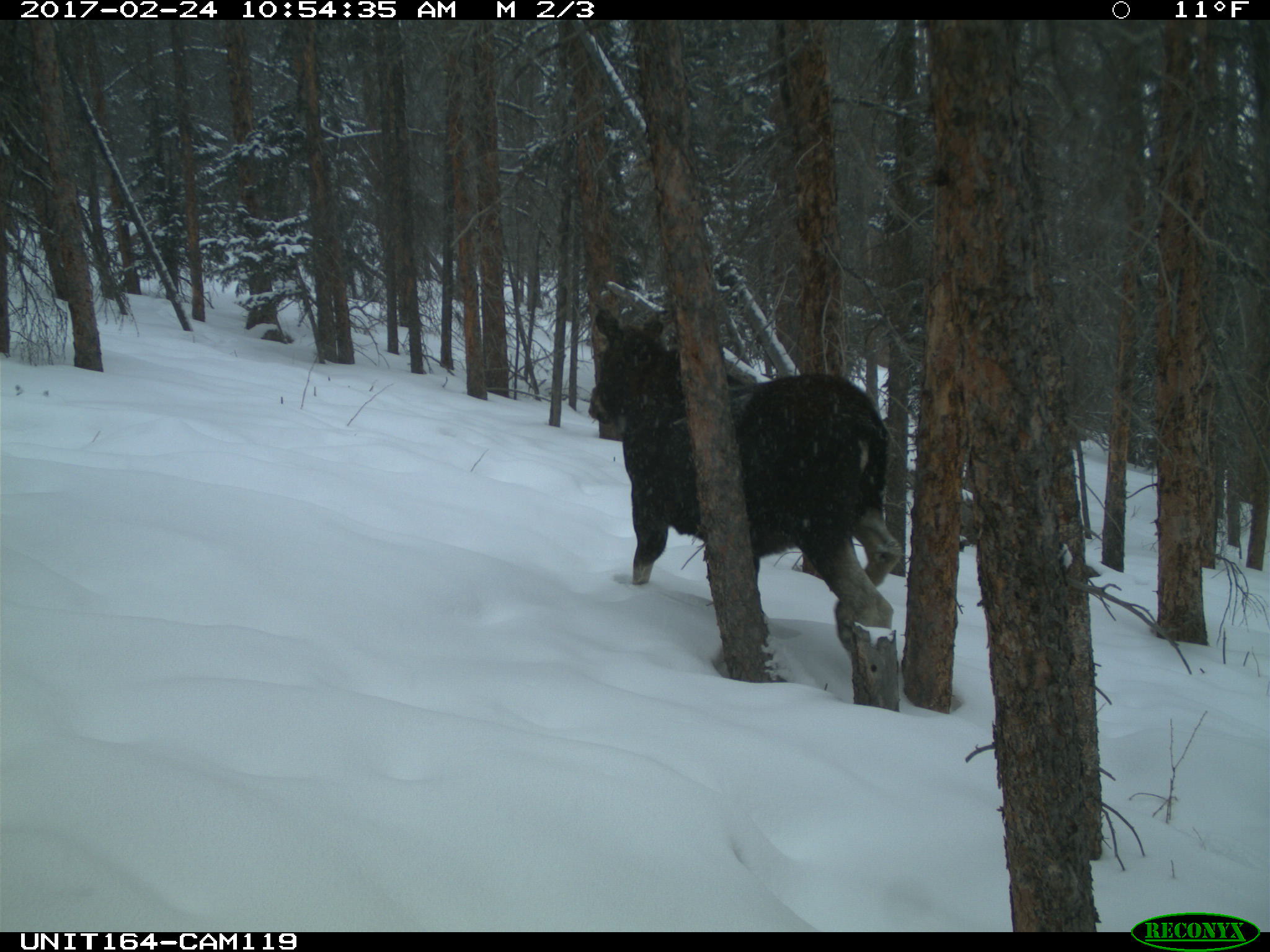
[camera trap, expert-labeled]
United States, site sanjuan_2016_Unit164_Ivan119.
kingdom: Animalia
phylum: Chordata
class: Mammalia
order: Artiodactyla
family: Cervidae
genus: Alces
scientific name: Alces alces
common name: moose